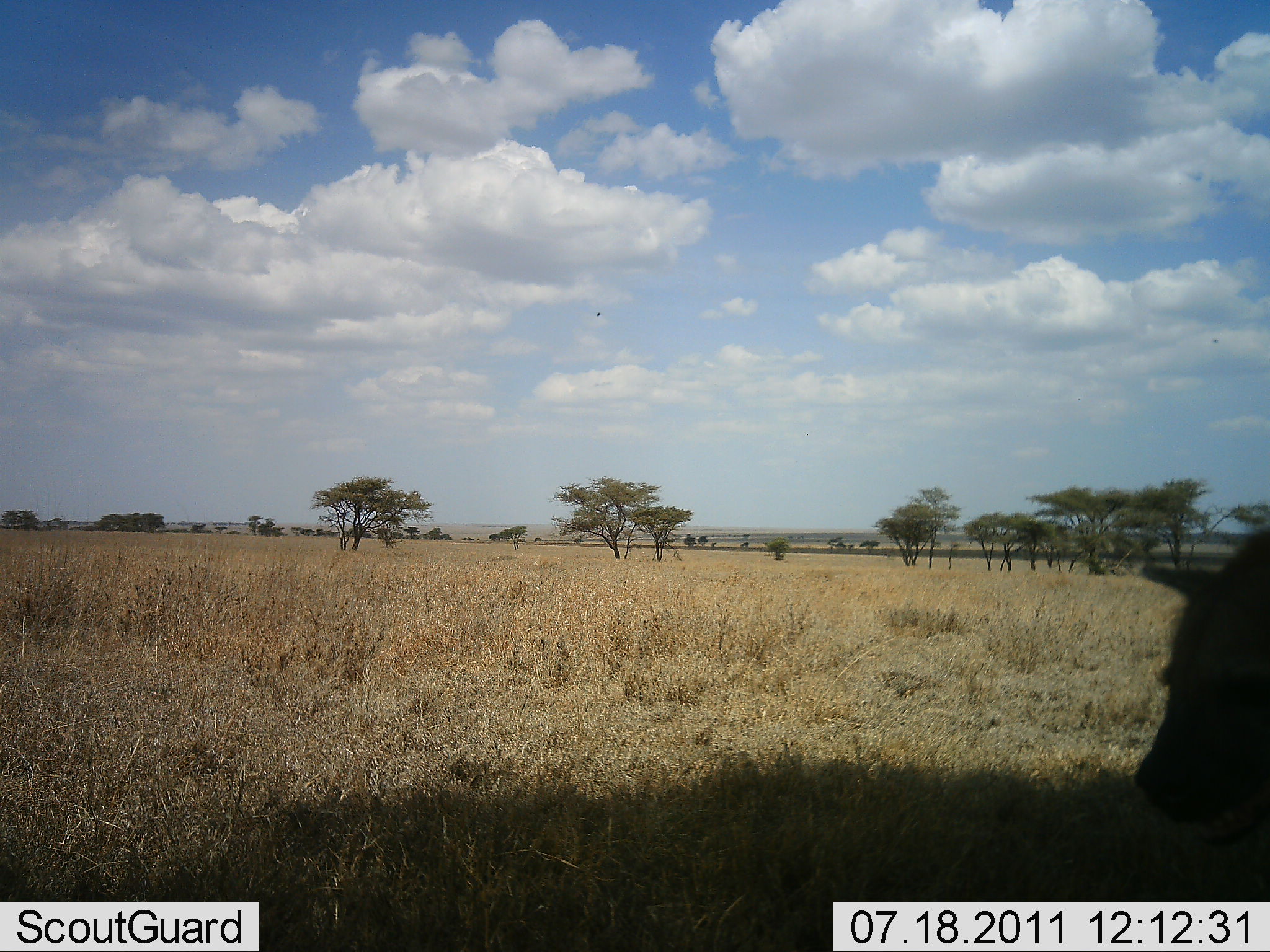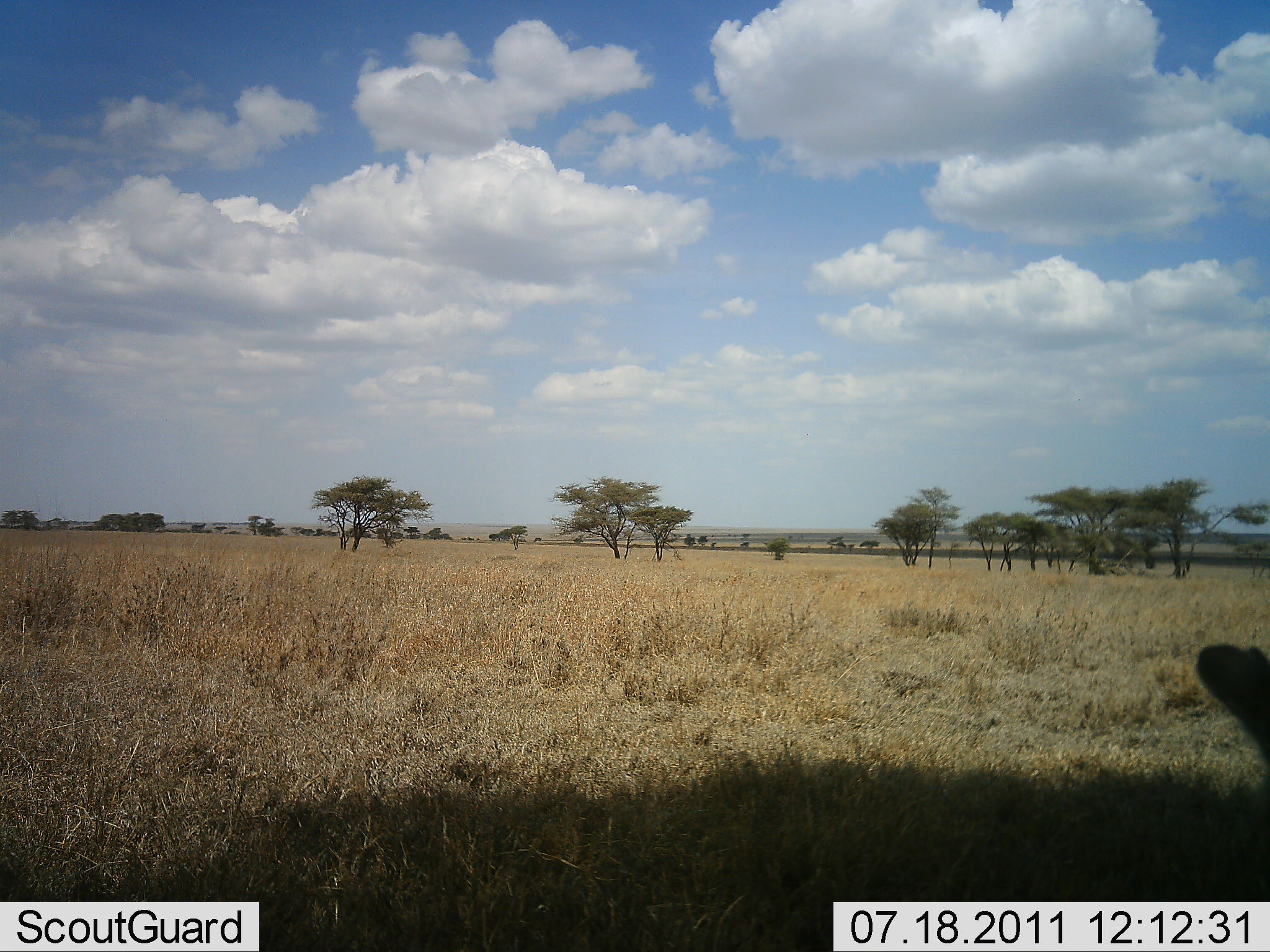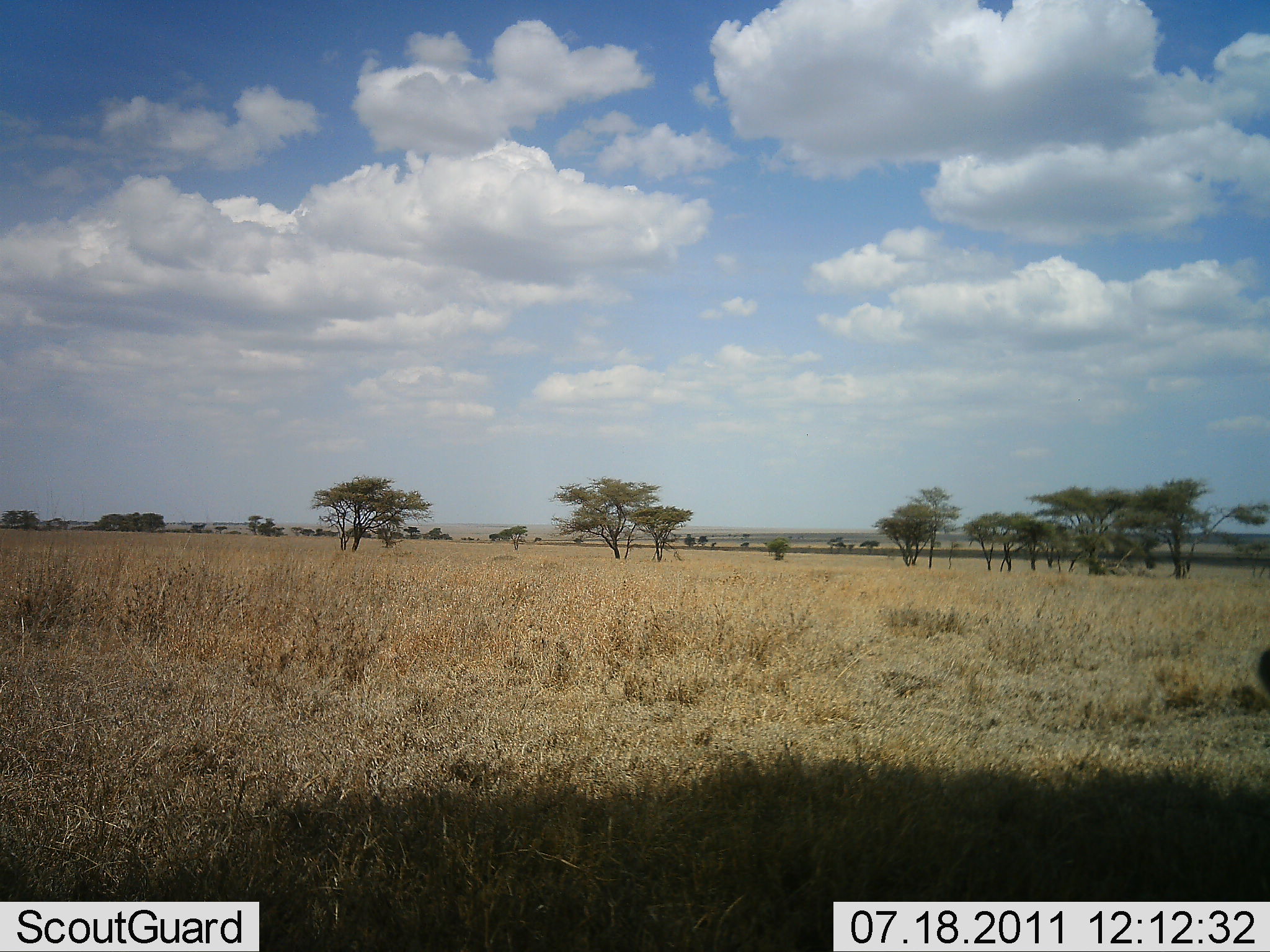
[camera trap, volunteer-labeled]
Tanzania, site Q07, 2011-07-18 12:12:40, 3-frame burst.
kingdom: Animalia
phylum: Chordata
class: Mammalia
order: Carnivora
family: Hyaenidae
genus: Crocuta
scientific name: Crocuta crocuta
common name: spotted hyena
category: hyenaspotted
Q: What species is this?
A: Hyenaspotted (spotted hyena) (Crocuta crocuta).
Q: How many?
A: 1.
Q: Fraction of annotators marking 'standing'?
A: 67%.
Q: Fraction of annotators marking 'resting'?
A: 8%.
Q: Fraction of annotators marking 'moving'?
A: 25%.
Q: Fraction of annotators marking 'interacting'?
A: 0%.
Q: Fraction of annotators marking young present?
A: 0%.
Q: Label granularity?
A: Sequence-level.